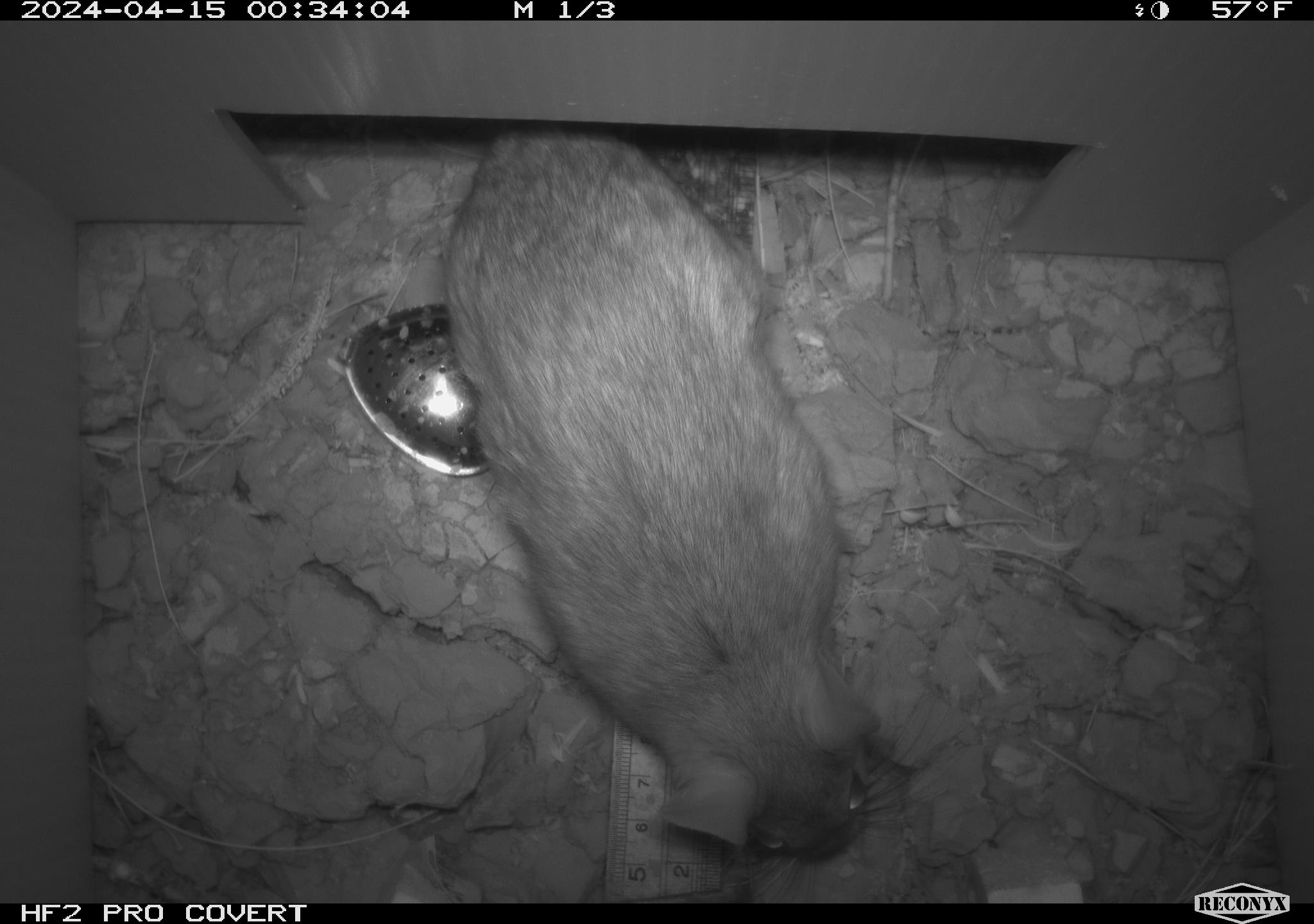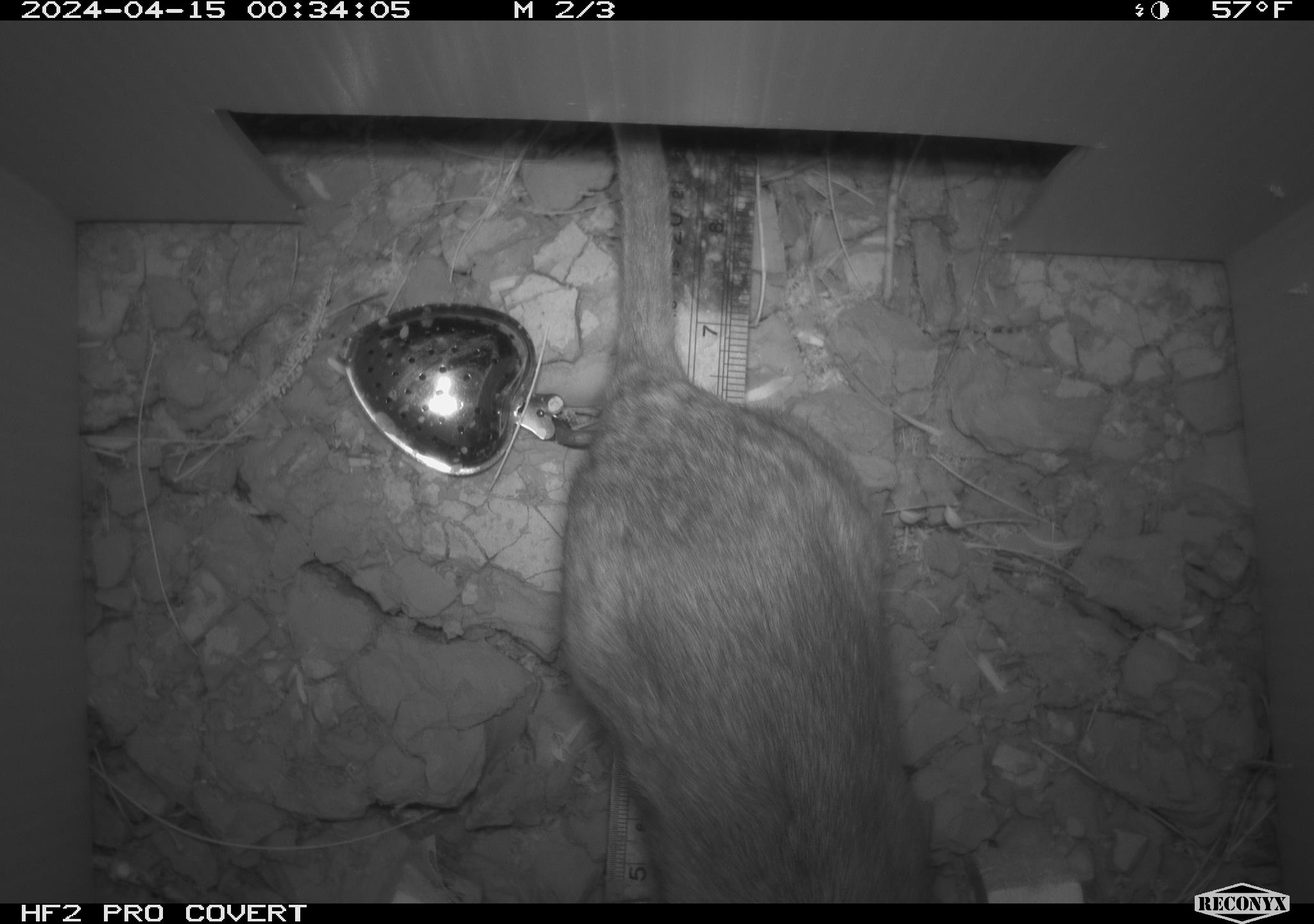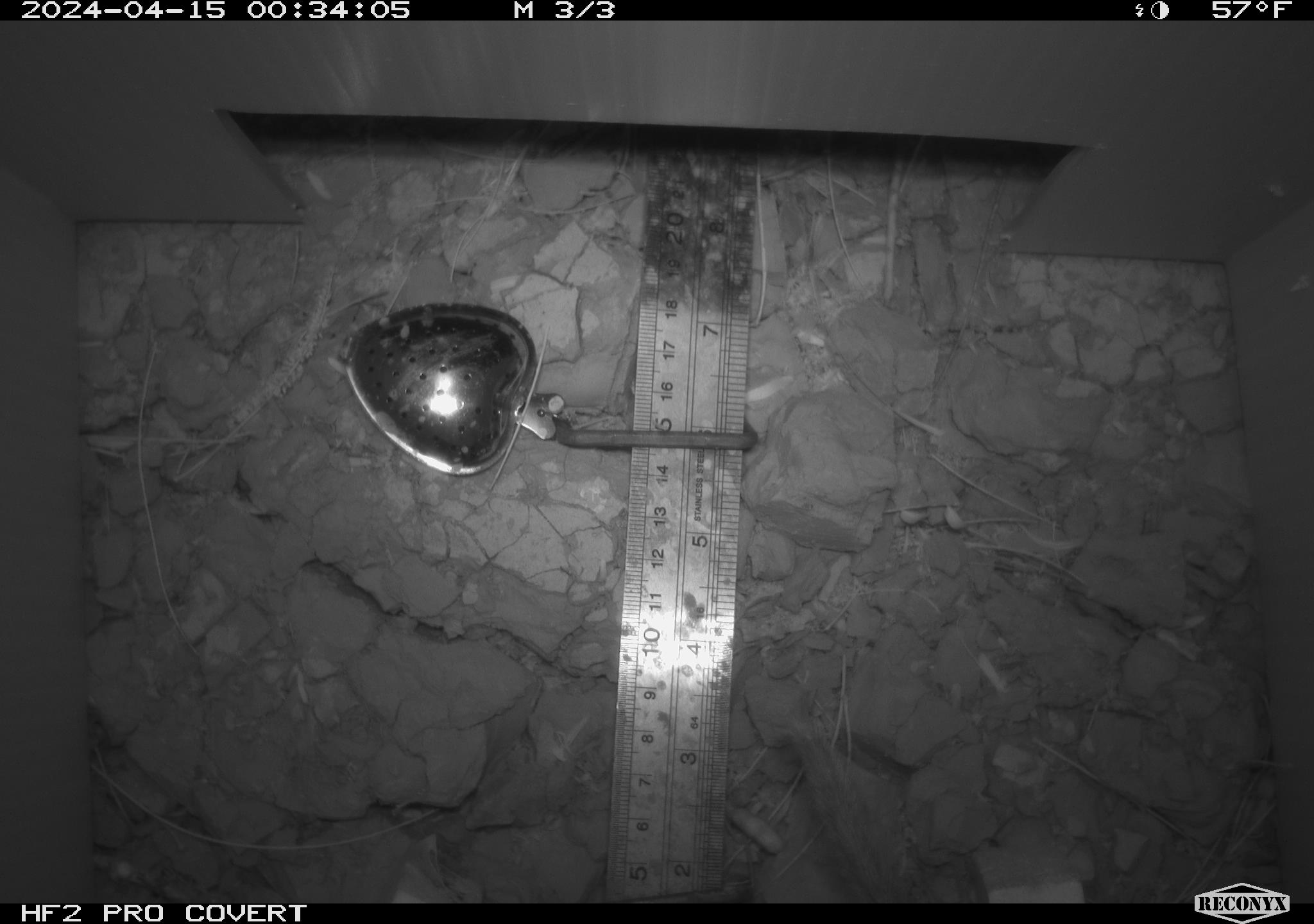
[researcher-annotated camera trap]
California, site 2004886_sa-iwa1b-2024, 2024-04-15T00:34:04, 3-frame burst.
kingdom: Animalia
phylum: Chordata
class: Mammalia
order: Rodentia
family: Cricetidae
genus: Neotoma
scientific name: Neotoma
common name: pack rat or woodrat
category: neotoma species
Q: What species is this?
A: Neotoma species (pack rat or woodrat) (Neotoma).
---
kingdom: Animalia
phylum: Chordata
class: Mammalia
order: Rodentia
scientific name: Rodentia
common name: mouse species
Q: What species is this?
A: Mouse species (Rodentia).